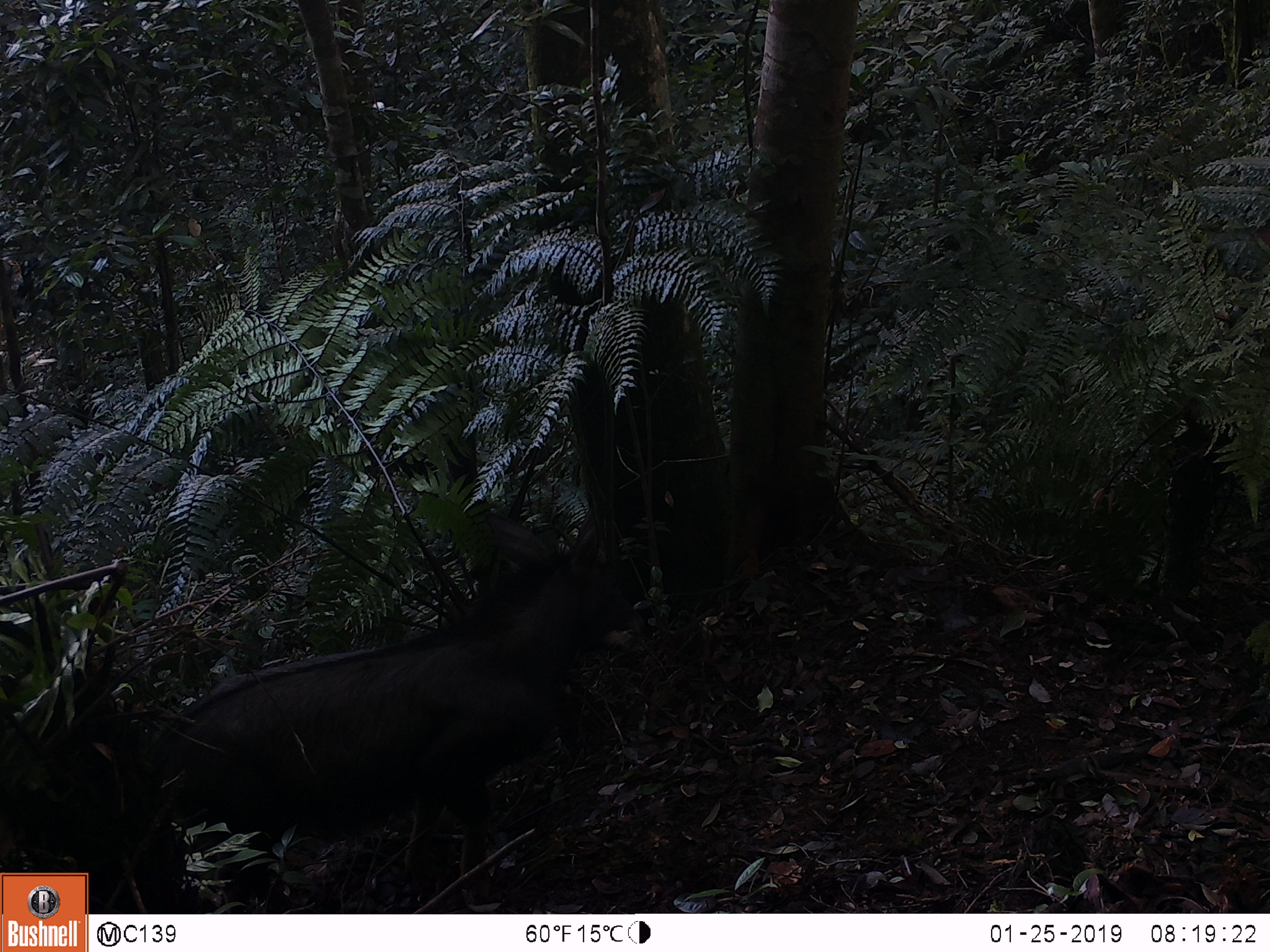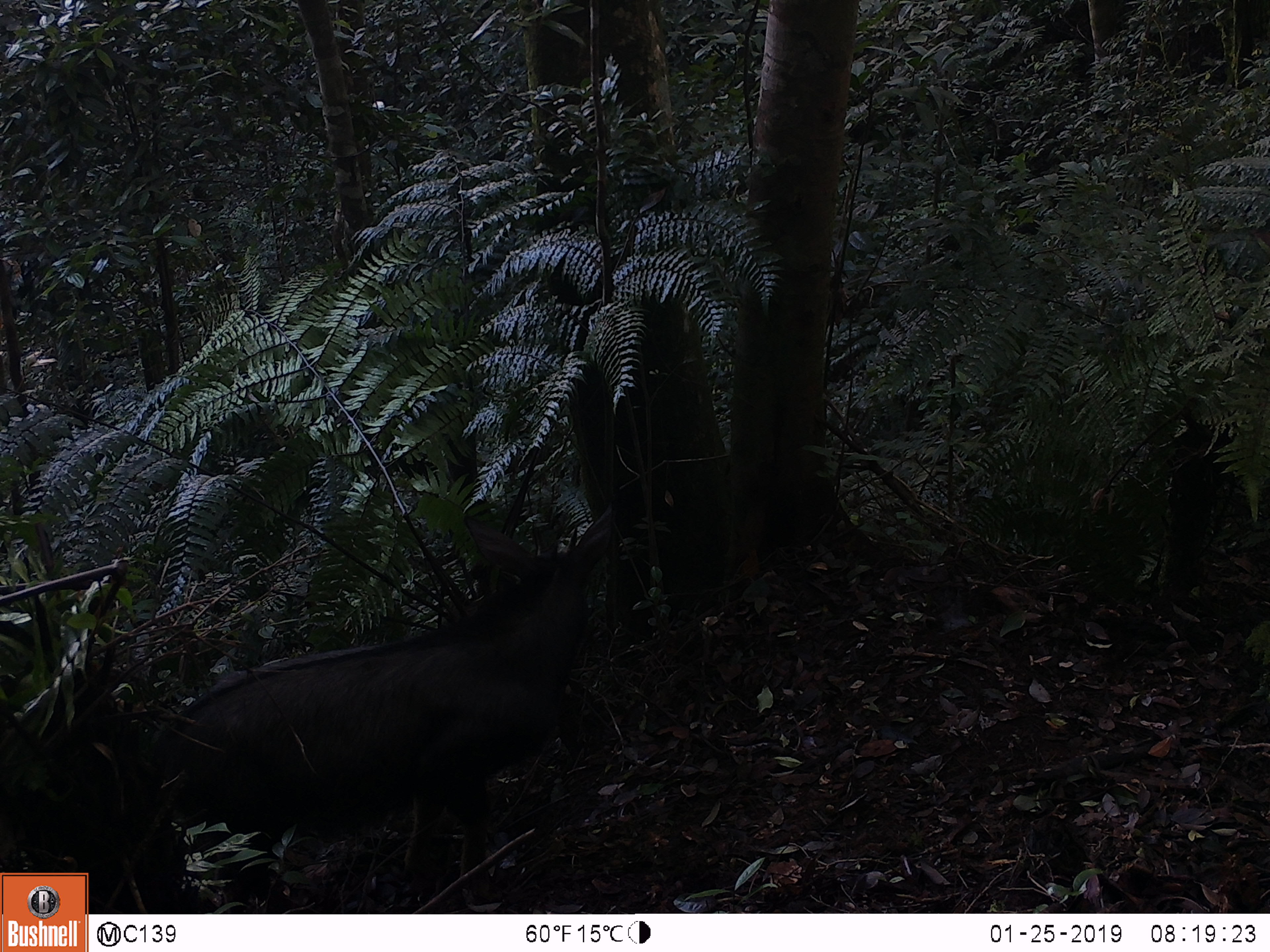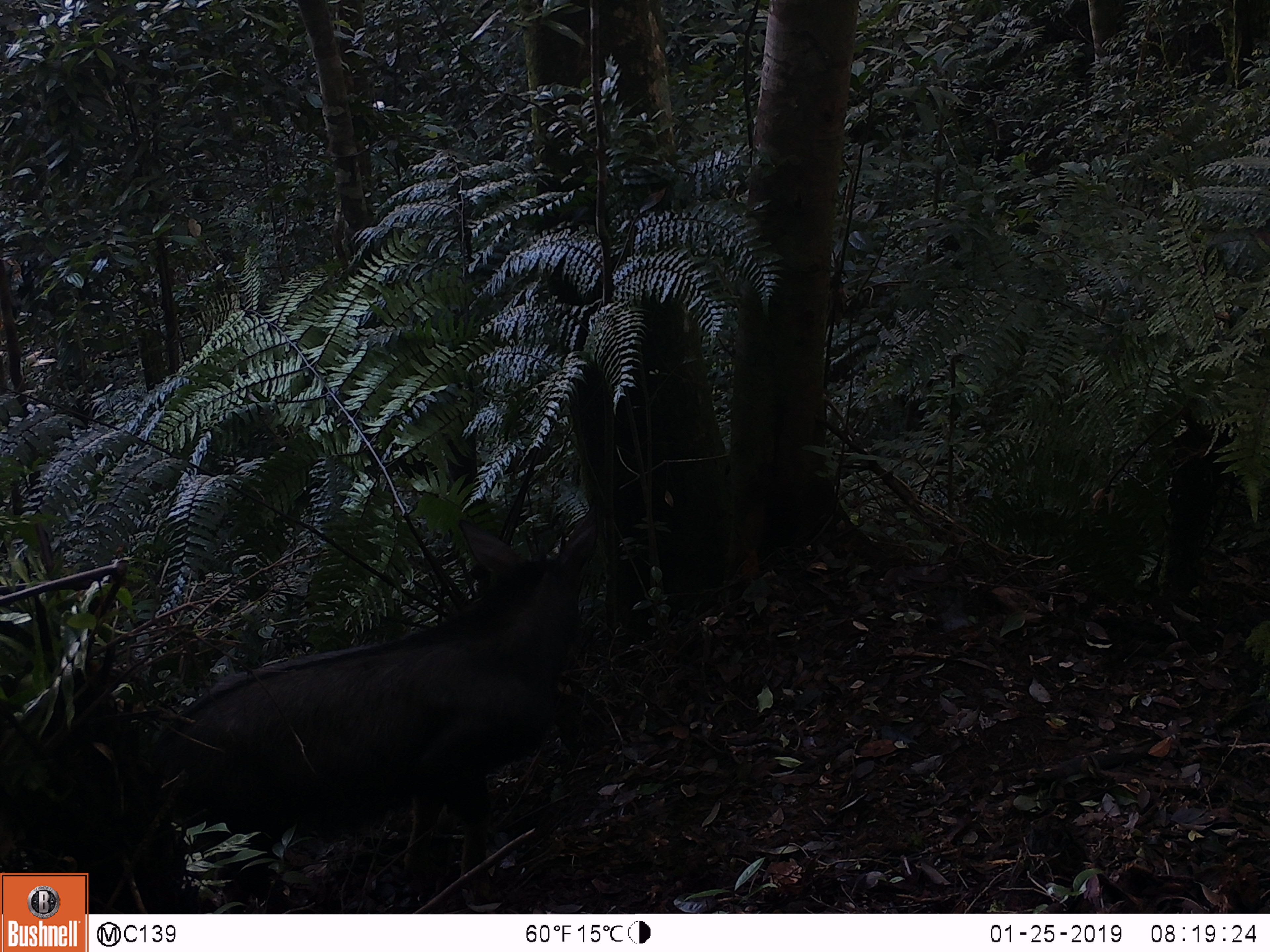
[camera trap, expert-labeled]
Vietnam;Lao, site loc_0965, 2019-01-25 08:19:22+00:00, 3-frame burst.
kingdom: Animalia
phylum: Chordata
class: Mammalia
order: Artiodactyla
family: Bovidae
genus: Capricornis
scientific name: Capricornis sumatraensis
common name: chinese serow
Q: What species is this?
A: Chinese serow (Capricornis sumatraensis).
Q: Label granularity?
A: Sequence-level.